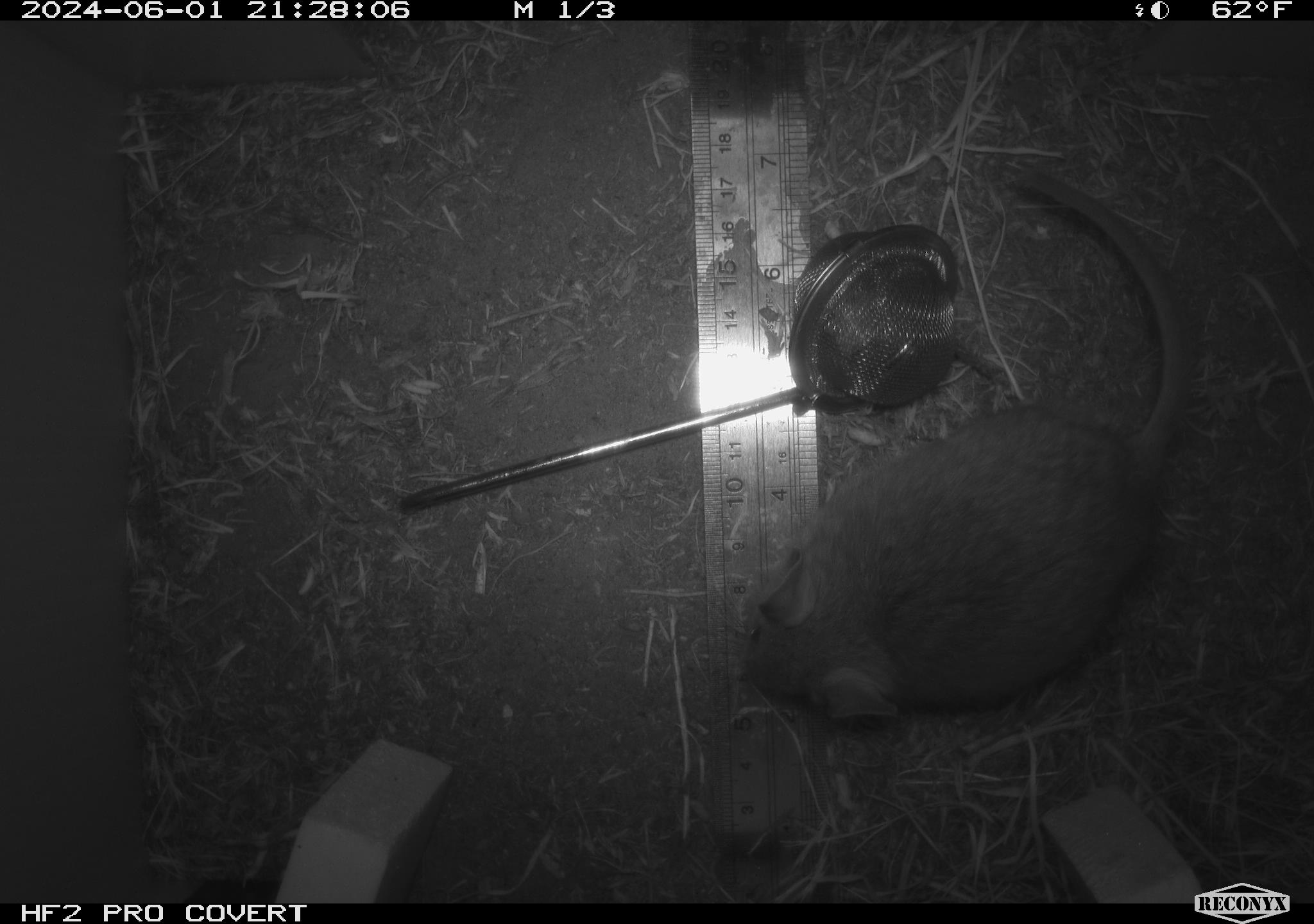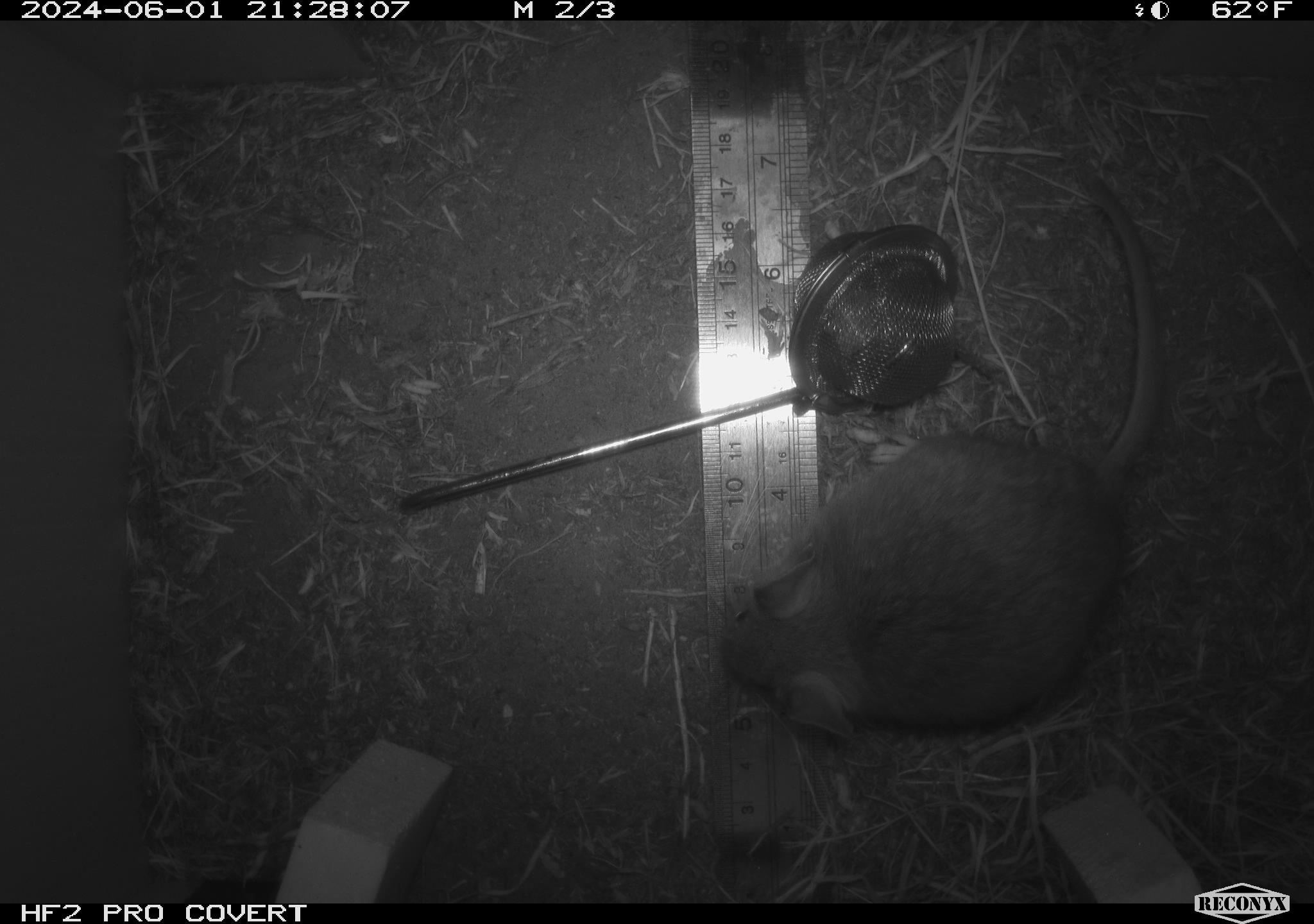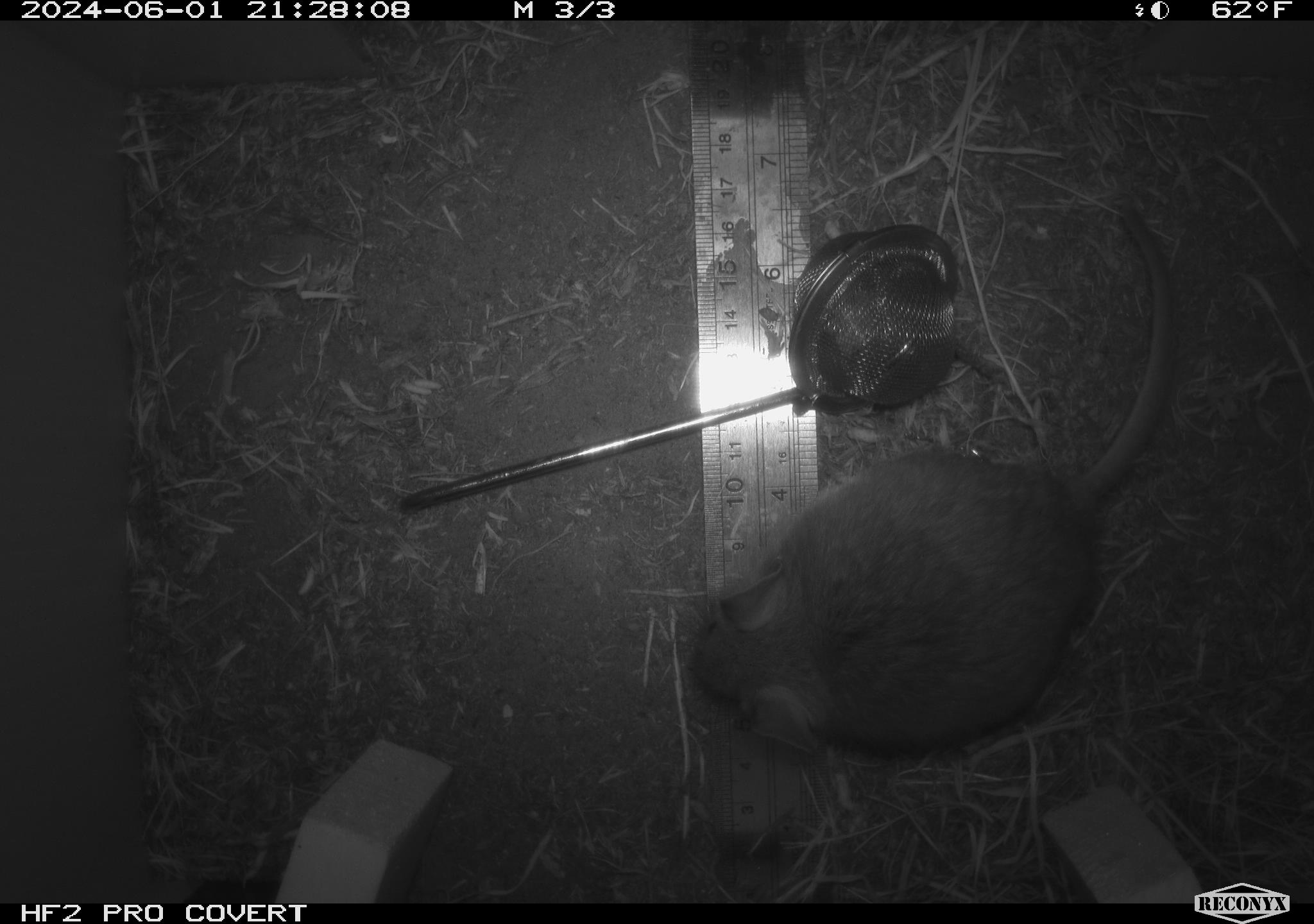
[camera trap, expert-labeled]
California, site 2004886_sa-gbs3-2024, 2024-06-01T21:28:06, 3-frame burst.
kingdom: Animalia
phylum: Chordata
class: Mammalia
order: Rodentia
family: Cricetidae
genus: Neotoma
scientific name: Neotoma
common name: pack rat or woodrat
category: neotoma species